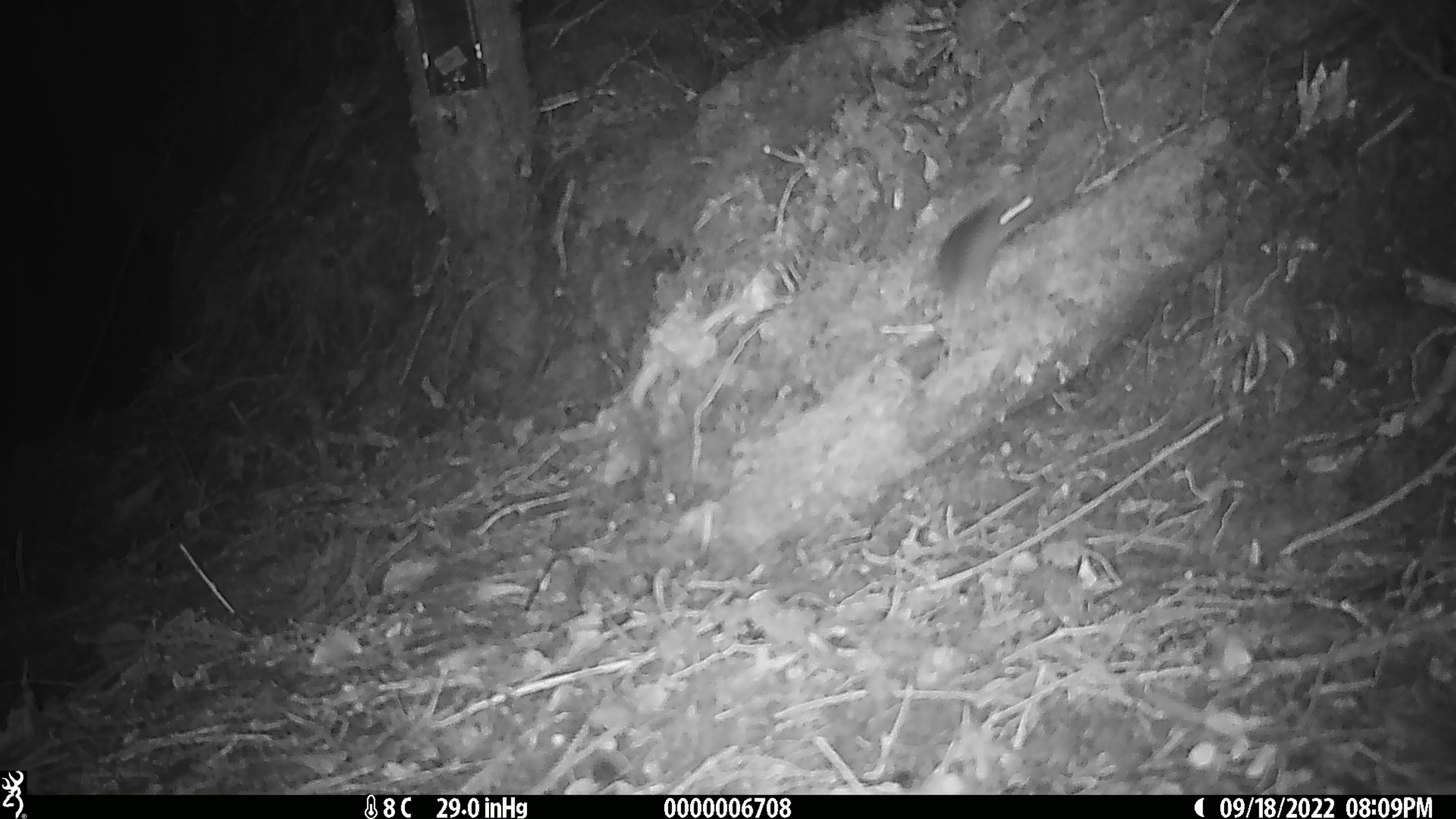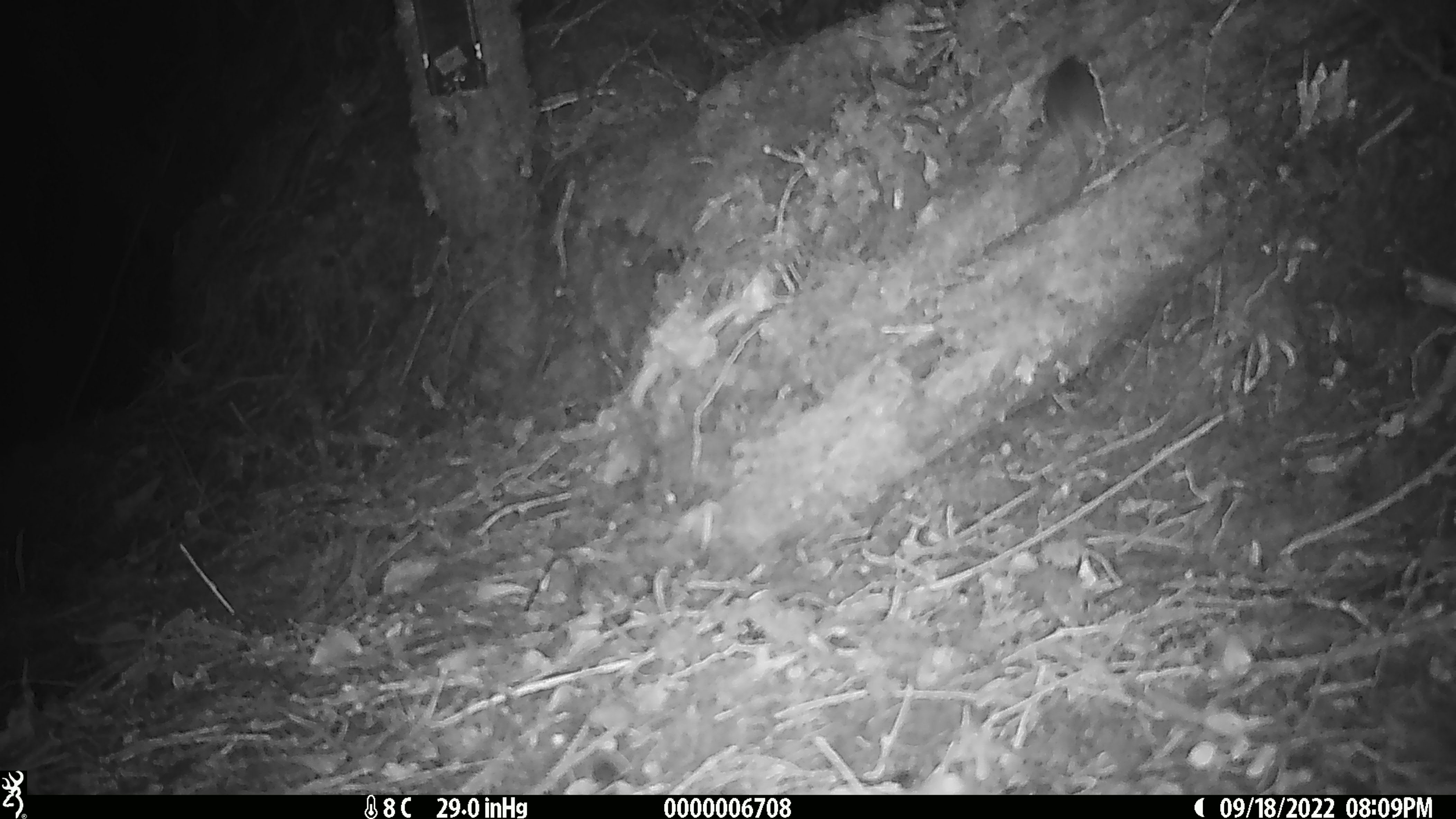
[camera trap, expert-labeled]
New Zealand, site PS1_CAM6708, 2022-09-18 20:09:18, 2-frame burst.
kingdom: Animalia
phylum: Chordata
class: Mammalia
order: Rodentia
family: Muridae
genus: Mus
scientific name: Mus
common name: mouse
Mouse (Mus).